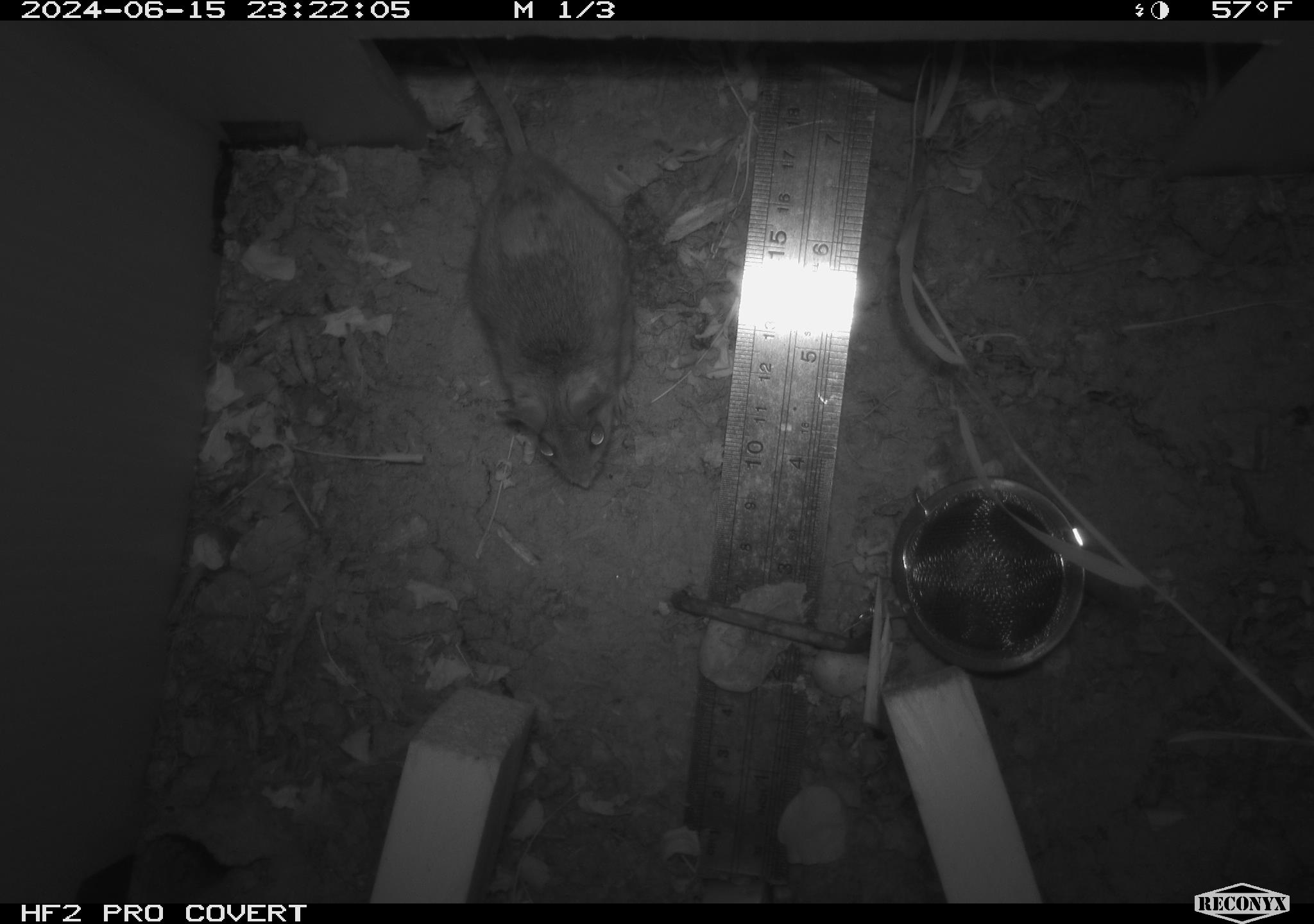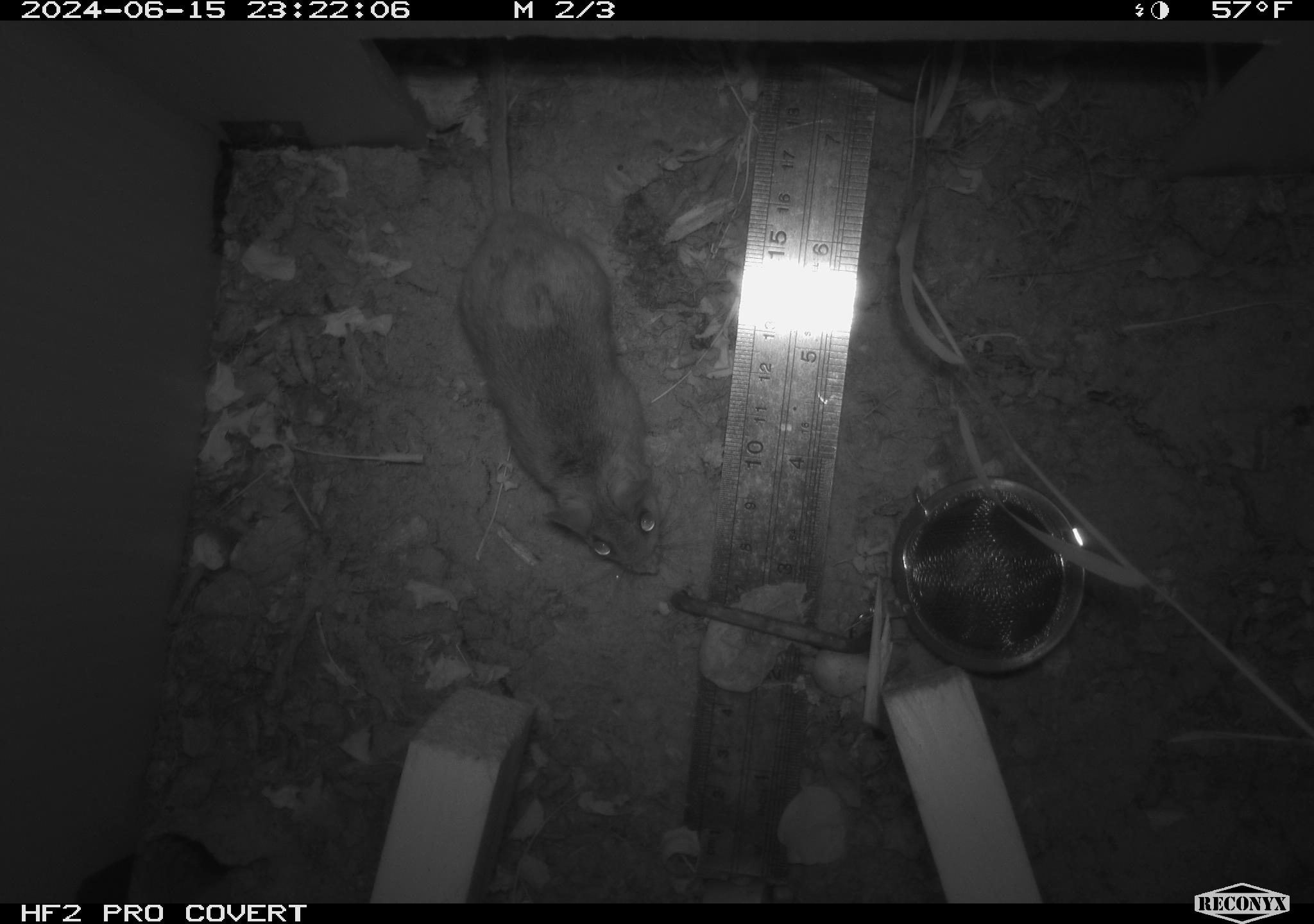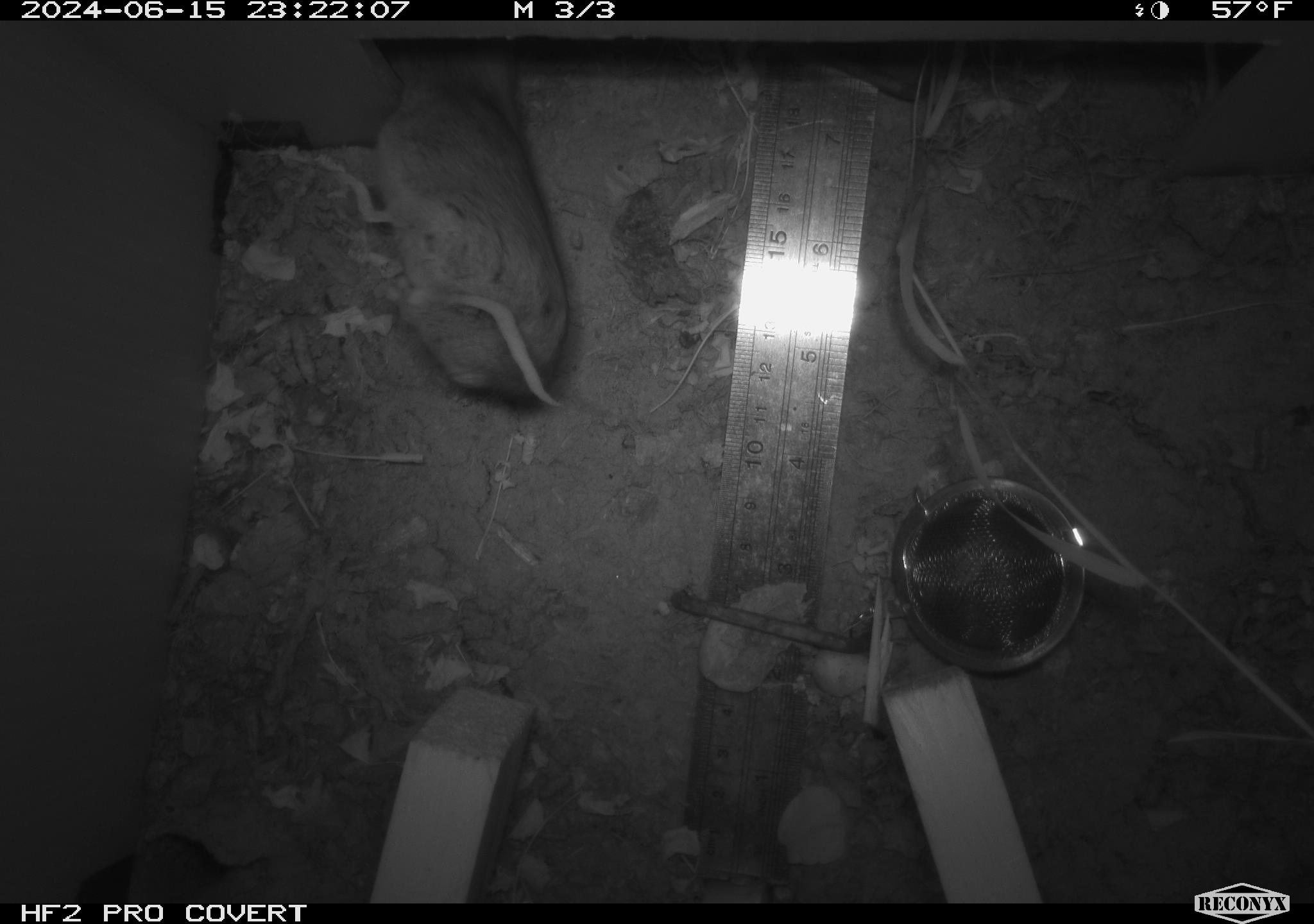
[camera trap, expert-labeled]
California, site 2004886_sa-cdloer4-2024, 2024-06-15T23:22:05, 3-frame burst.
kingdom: Animalia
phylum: Chordata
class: Mammalia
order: Rodentia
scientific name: Rodentia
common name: rodent